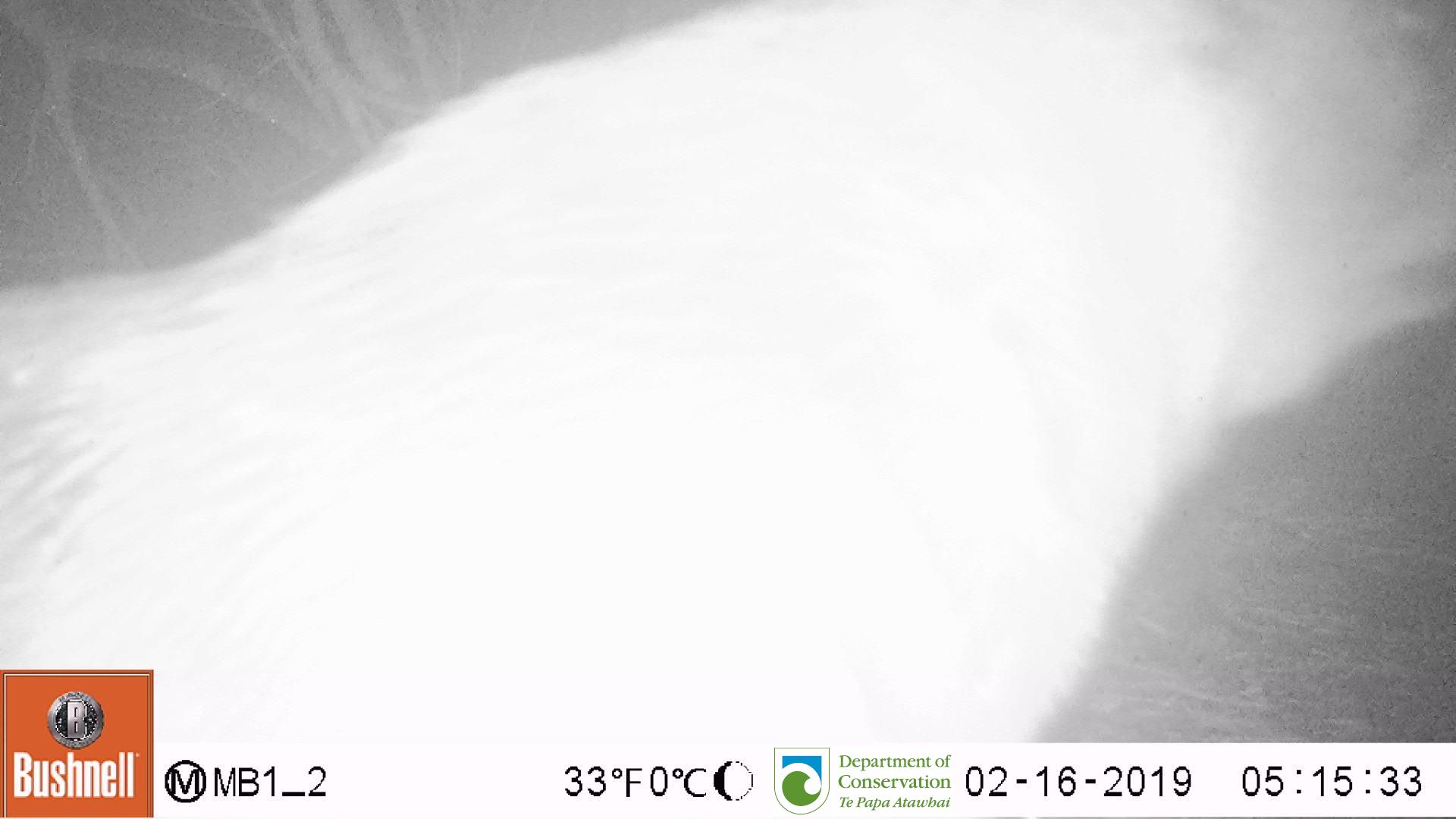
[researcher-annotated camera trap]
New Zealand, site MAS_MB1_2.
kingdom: Animalia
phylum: Chordata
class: Mammalia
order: Carnivora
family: Otariidae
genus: Phocarctos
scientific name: Phocarctos hookeri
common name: new zealand sea lion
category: sealion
Sealion (new zealand sea lion) (Phocarctos hookeri).